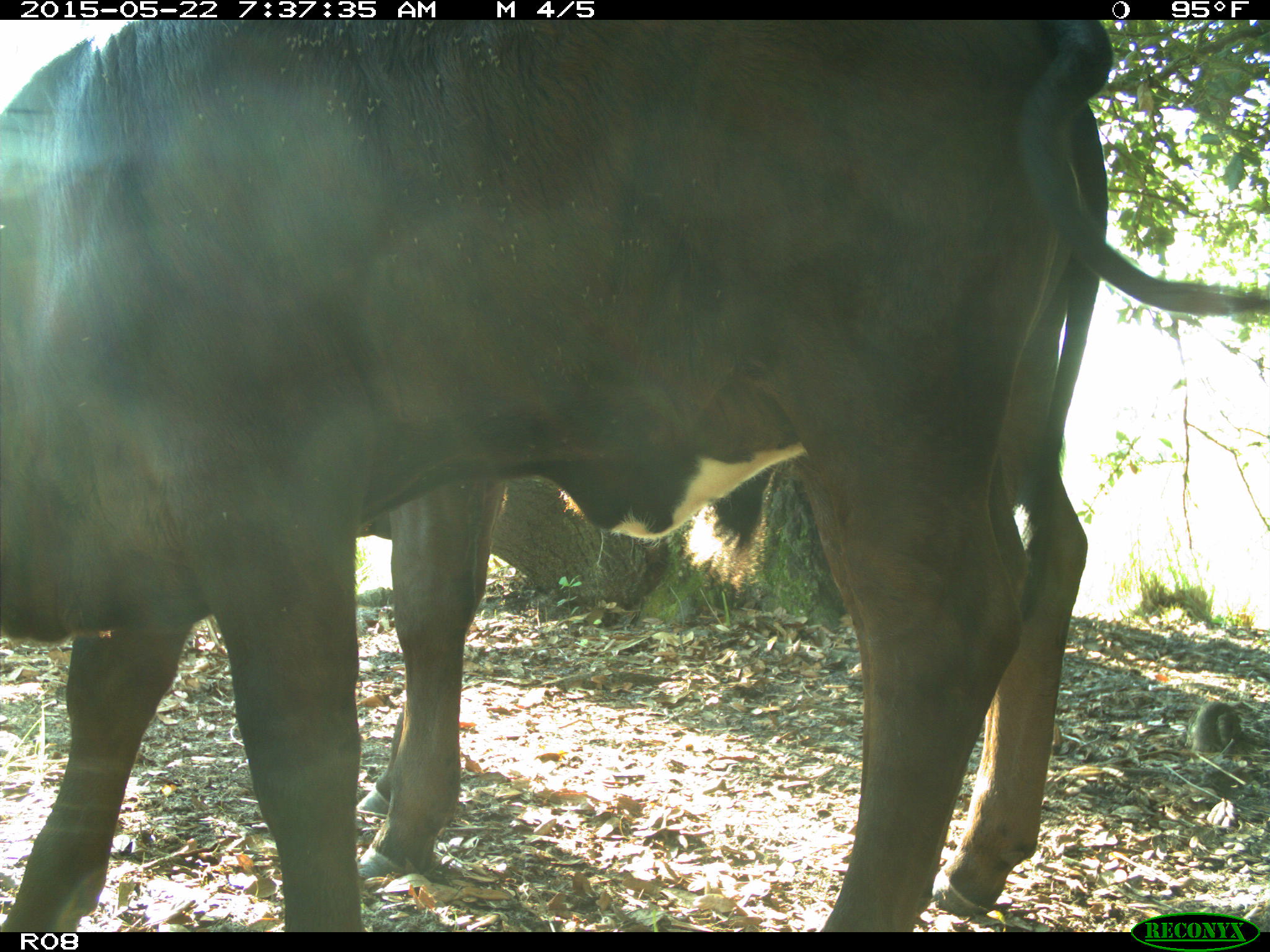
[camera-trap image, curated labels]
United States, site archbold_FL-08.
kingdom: Animalia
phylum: Chordata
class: Mammalia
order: Artiodactyla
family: Bovidae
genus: Bos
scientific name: Bos taurus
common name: domestic cow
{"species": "Bos taurus (domestic cow)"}